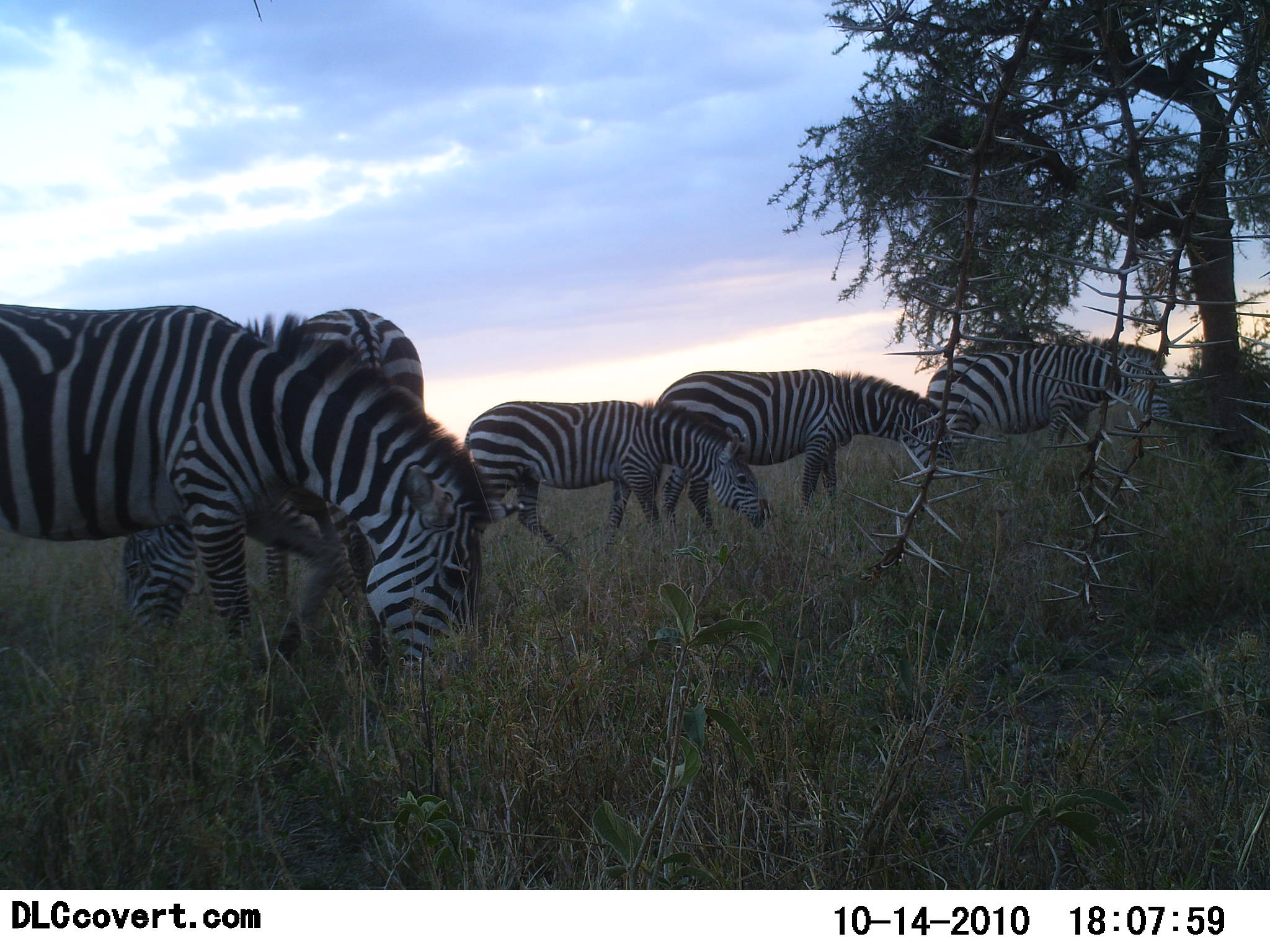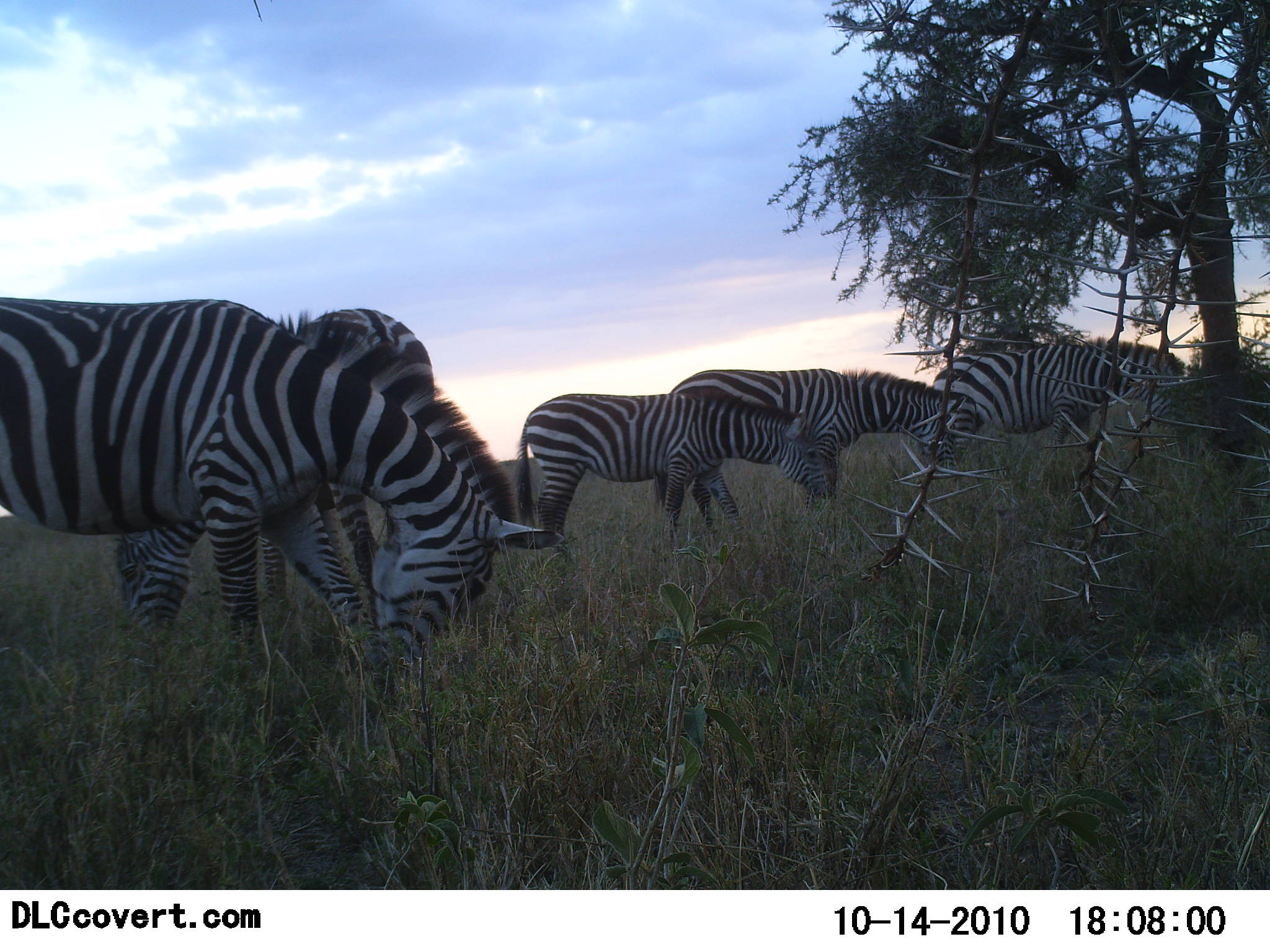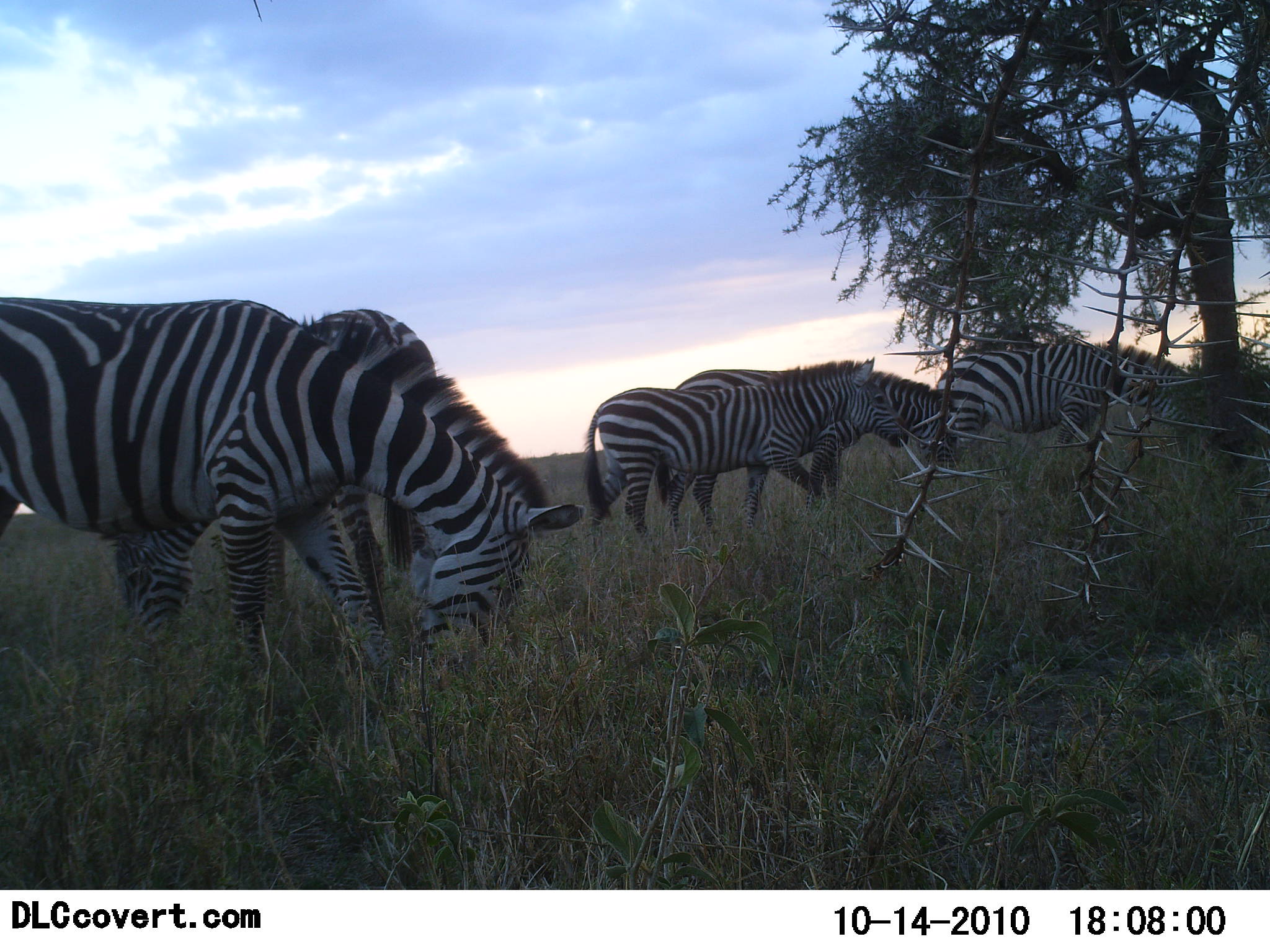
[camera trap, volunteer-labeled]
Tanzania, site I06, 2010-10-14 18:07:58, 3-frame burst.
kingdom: Animalia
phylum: Chordata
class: Mammalia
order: Perissodactyla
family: Equidae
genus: Equus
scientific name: Equus quagga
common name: plains zebra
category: zebra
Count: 5.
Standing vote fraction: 28%.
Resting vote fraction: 0%.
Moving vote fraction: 44%.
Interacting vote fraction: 6%.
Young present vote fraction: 6%.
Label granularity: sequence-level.